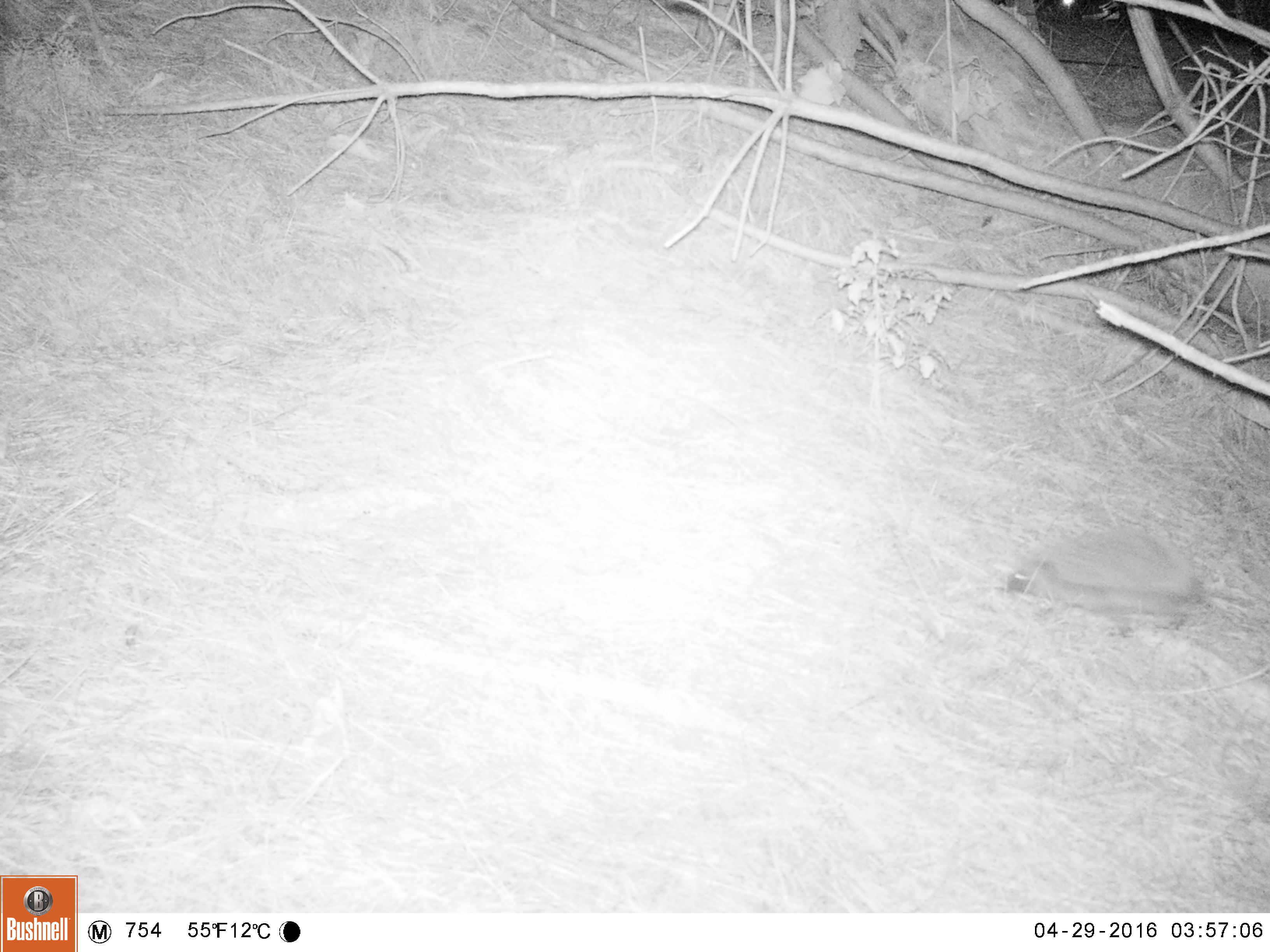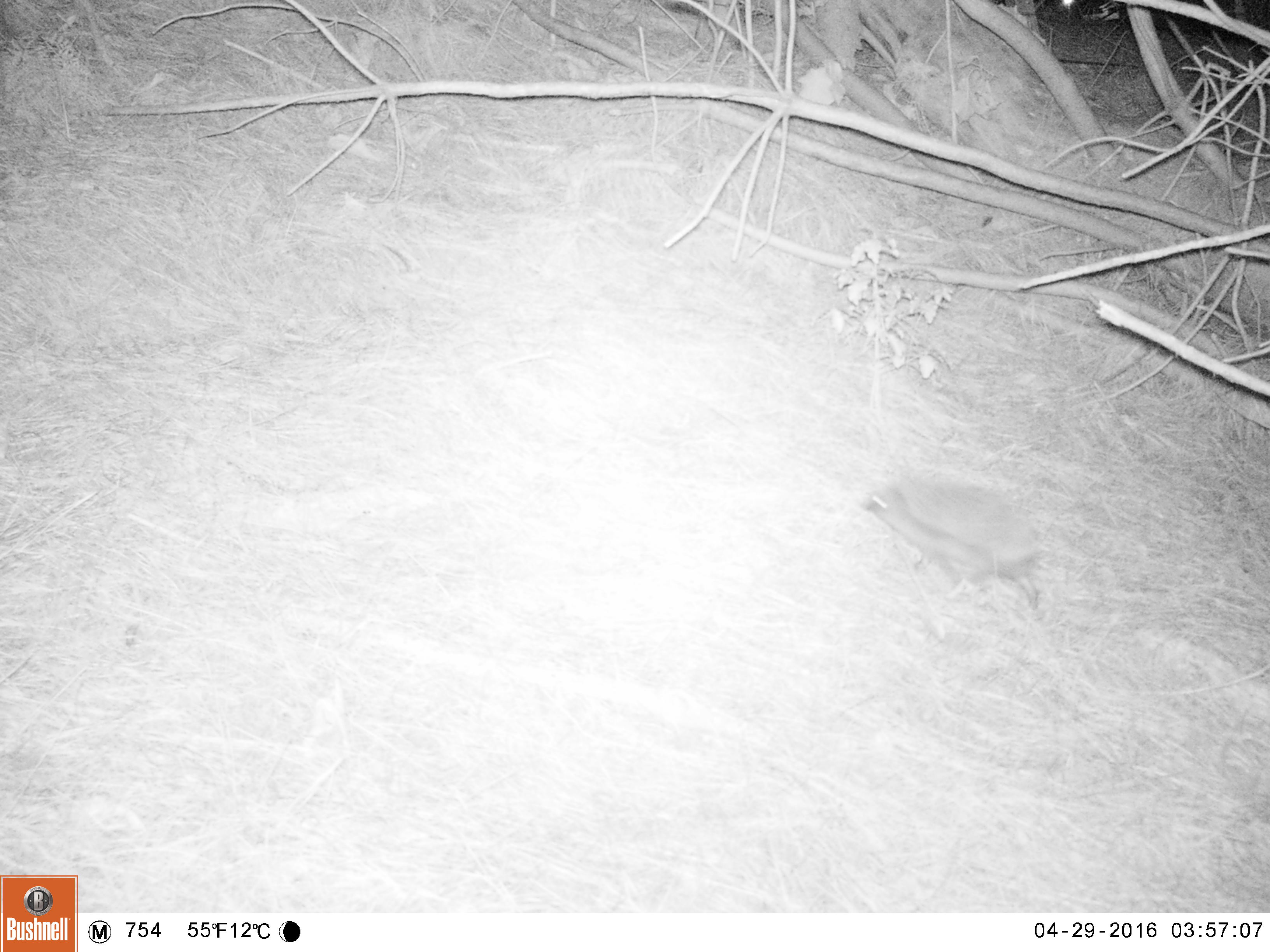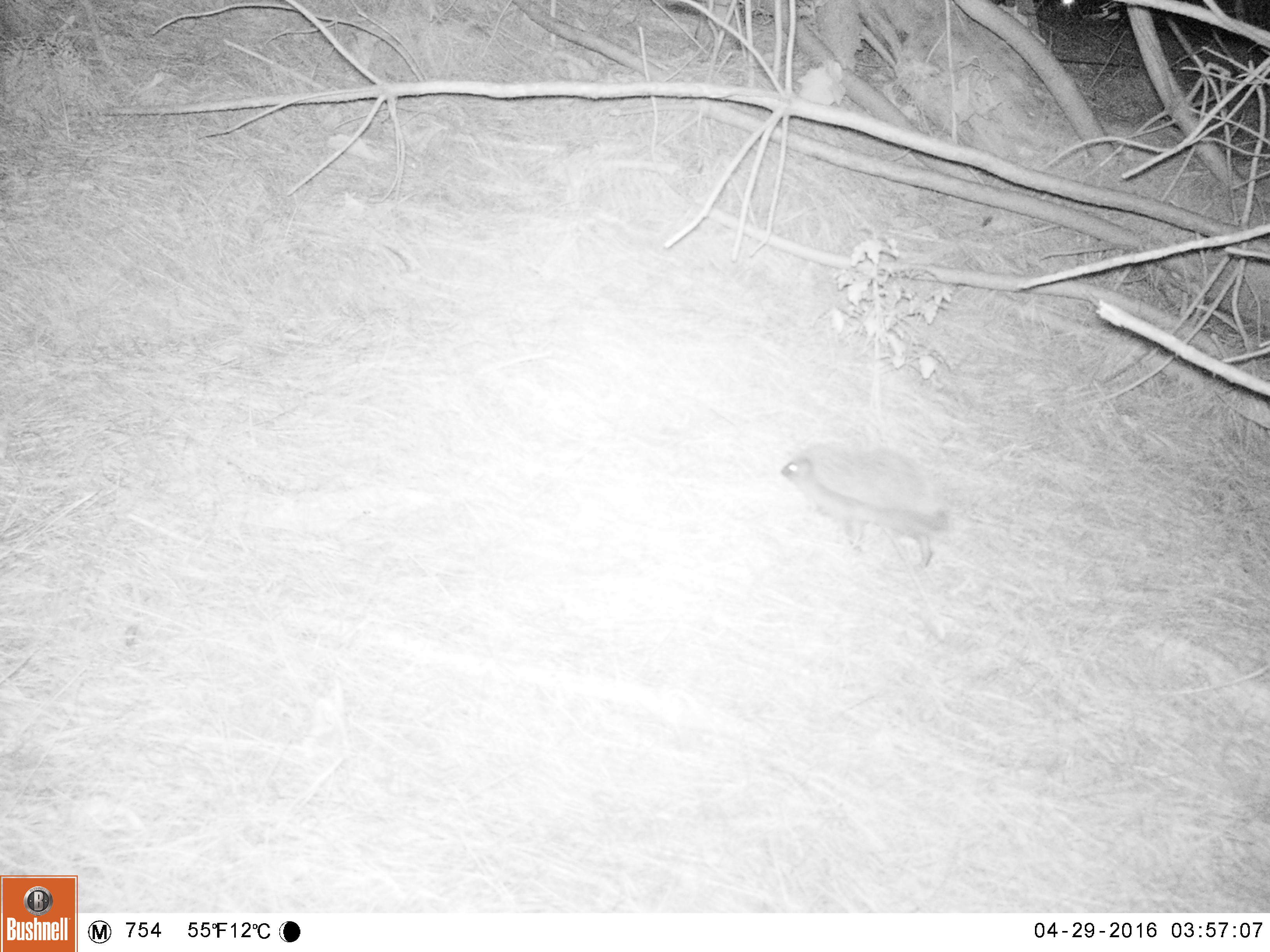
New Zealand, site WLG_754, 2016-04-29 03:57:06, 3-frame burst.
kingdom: Animalia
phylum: Chordata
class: Mammalia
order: Eulipotyphla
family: Erinaceidae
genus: Erinaceus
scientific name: Erinaceus europaeus europaeus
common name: european hedgehog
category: hedgehog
Hedgehog (european hedgehog) (Erinaceus europaeus europaeus).